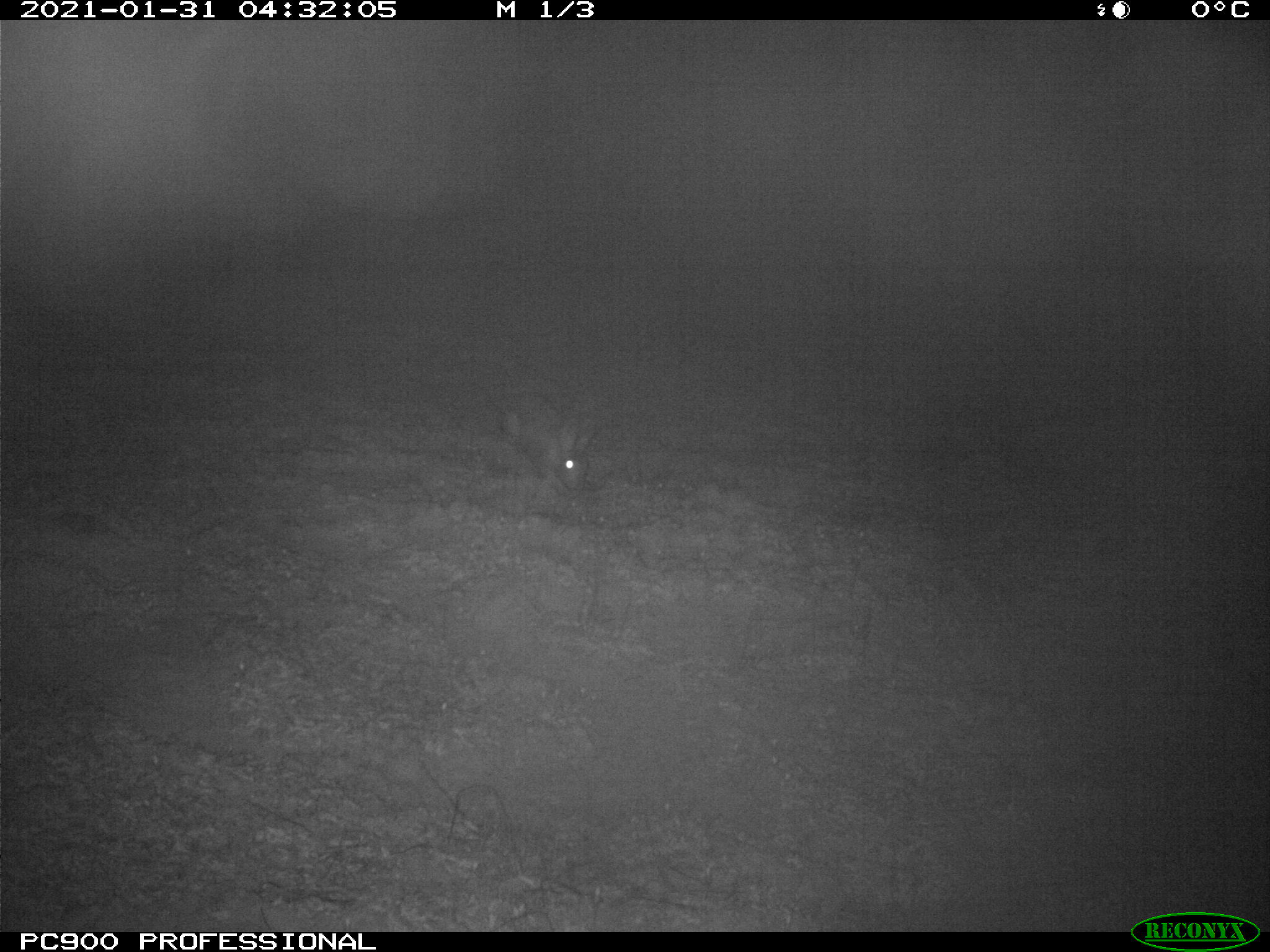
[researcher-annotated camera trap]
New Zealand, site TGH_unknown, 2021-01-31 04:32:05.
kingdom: Animalia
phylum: Chordata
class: Mammalia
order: Lagomorpha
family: Leporidae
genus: Oryctolagus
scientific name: Oryctolagus cuniculus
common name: european rabbit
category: rabbit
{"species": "rabbit (european rabbit) (Oryctolagus cuniculus)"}